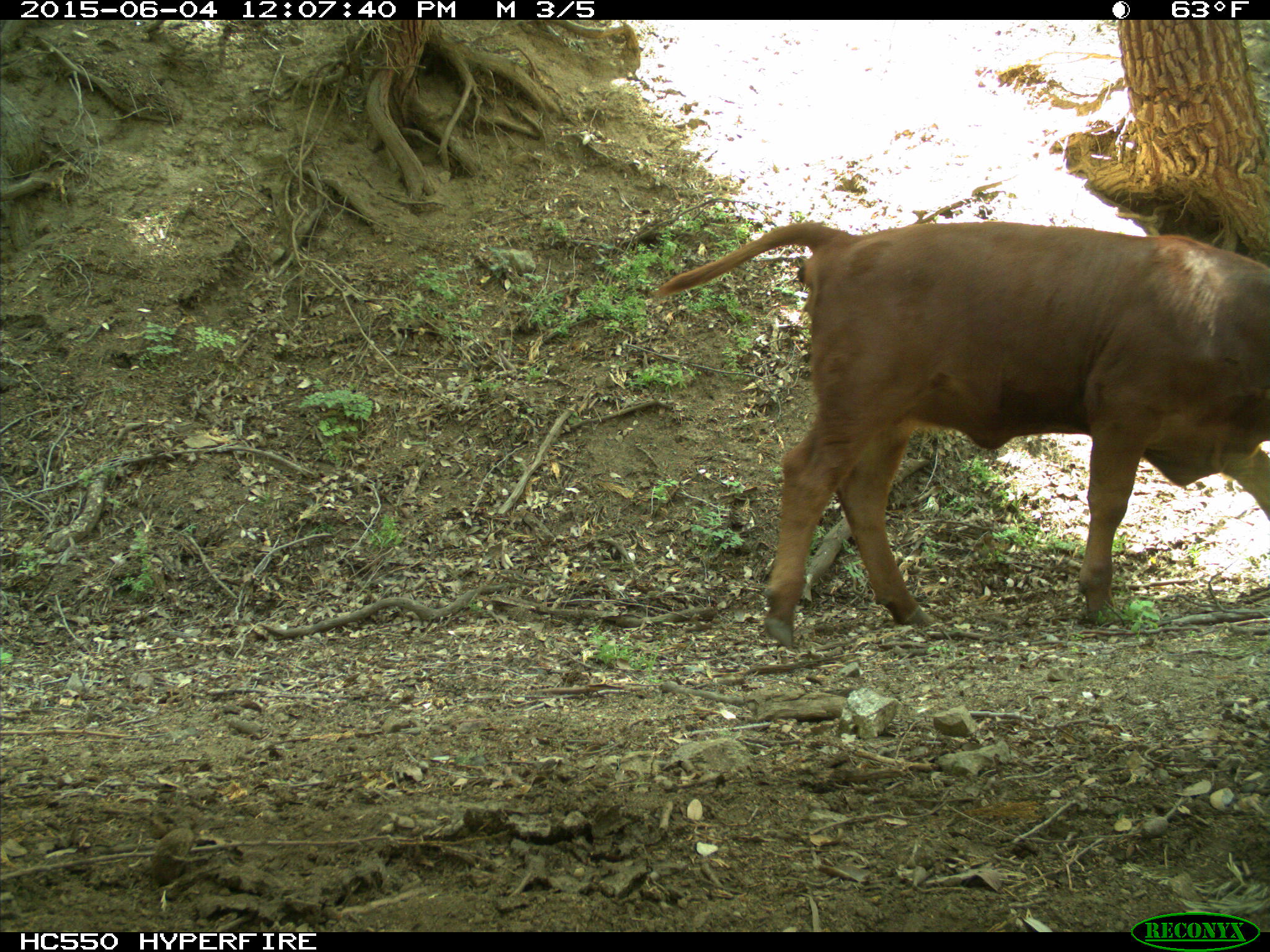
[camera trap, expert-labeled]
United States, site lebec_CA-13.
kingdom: Animalia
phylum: Chordata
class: Mammalia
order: Artiodactyla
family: Bovidae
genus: Bos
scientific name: Bos taurus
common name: domestic cow